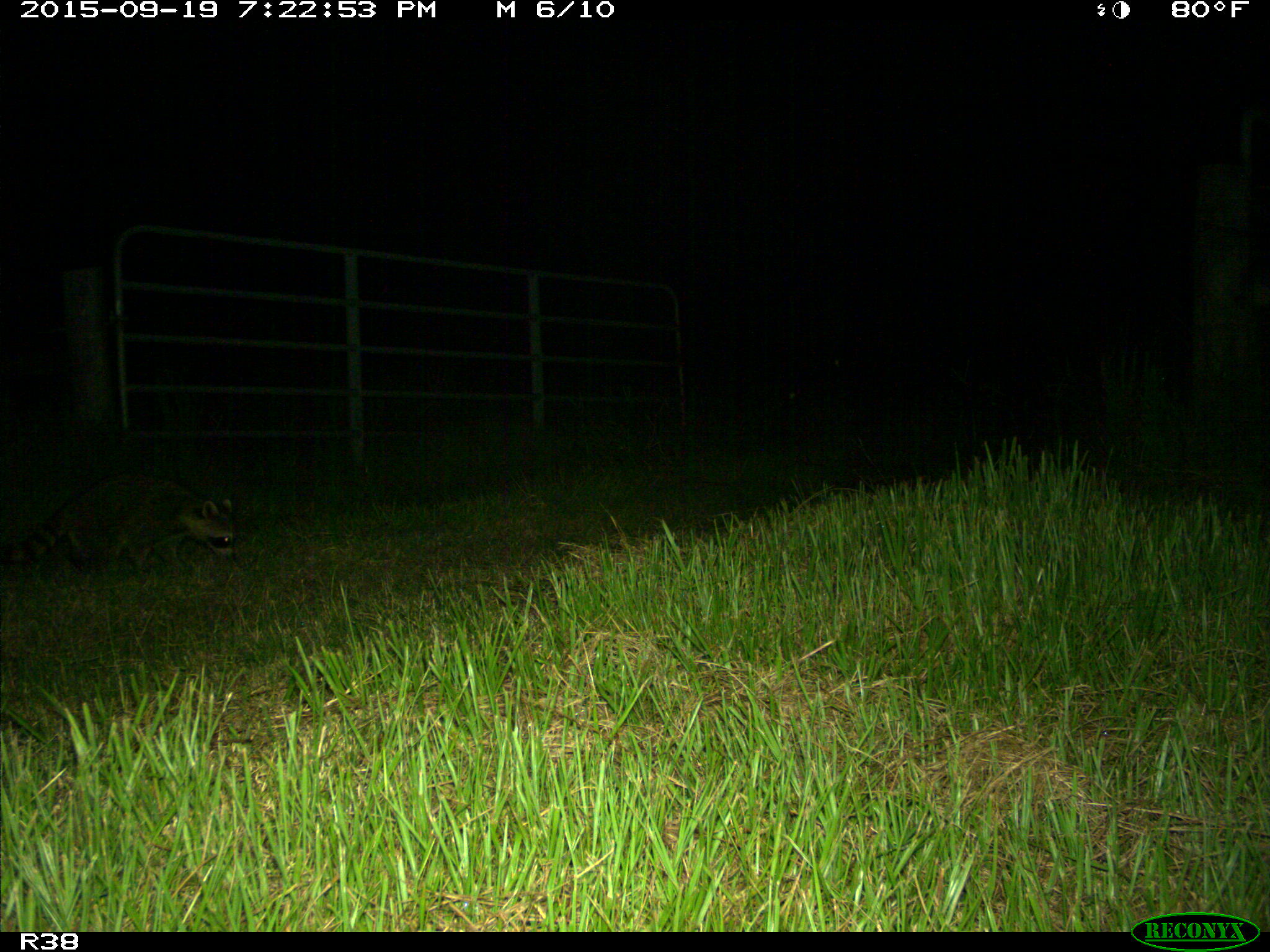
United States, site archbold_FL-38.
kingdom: Animalia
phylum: Chordata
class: Mammalia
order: Carnivora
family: Procyonidae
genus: Procyon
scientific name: Procyon lotor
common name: common raccoon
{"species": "Procyon lotor (common raccoon)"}